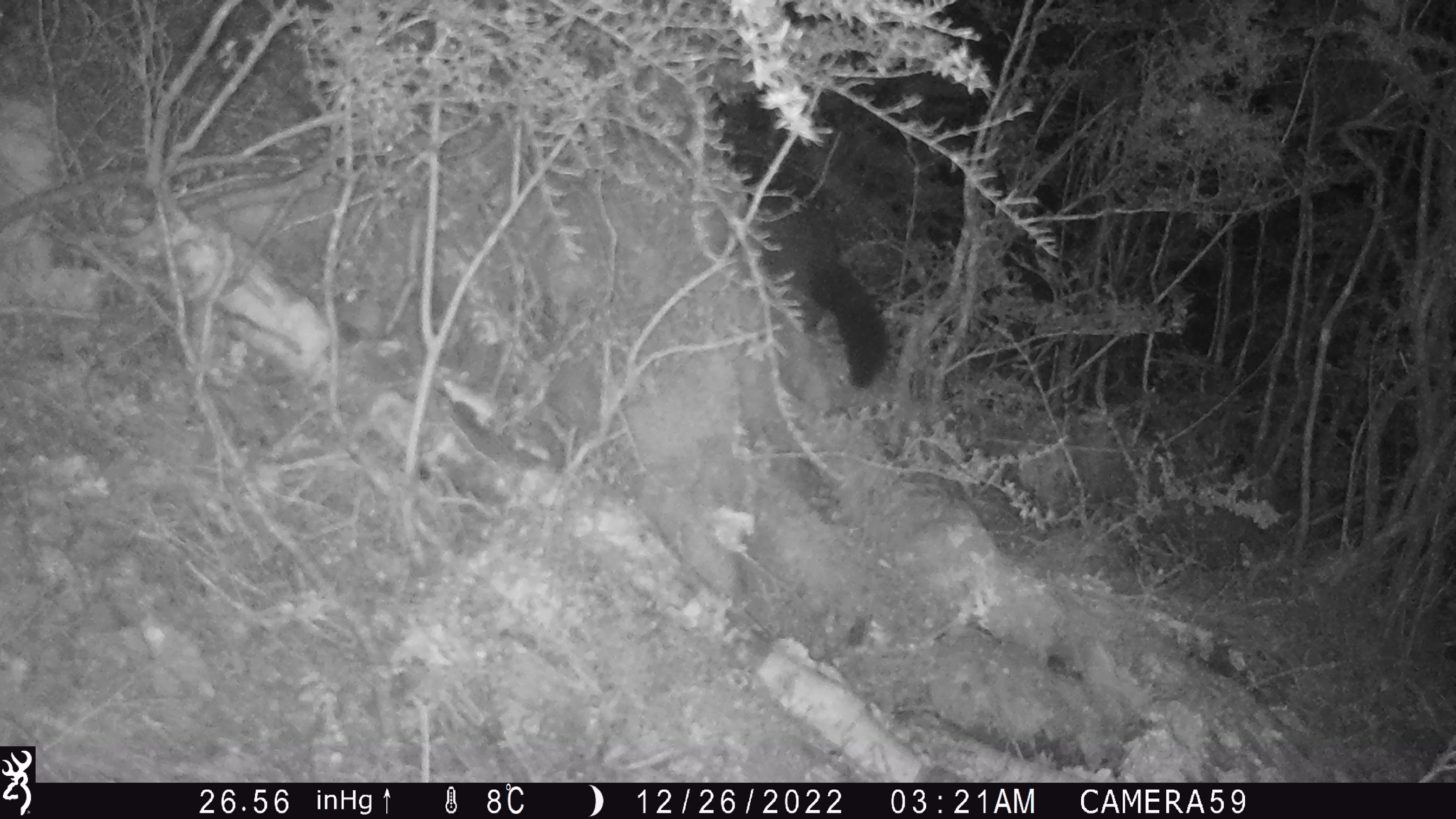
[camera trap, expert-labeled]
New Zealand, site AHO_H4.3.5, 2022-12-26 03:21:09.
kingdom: Animalia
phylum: Chordata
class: Mammalia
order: Diprotodontia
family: Phalangeridae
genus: Trichosurus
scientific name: Trichosurus vulpecula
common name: common brushtail possum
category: possum